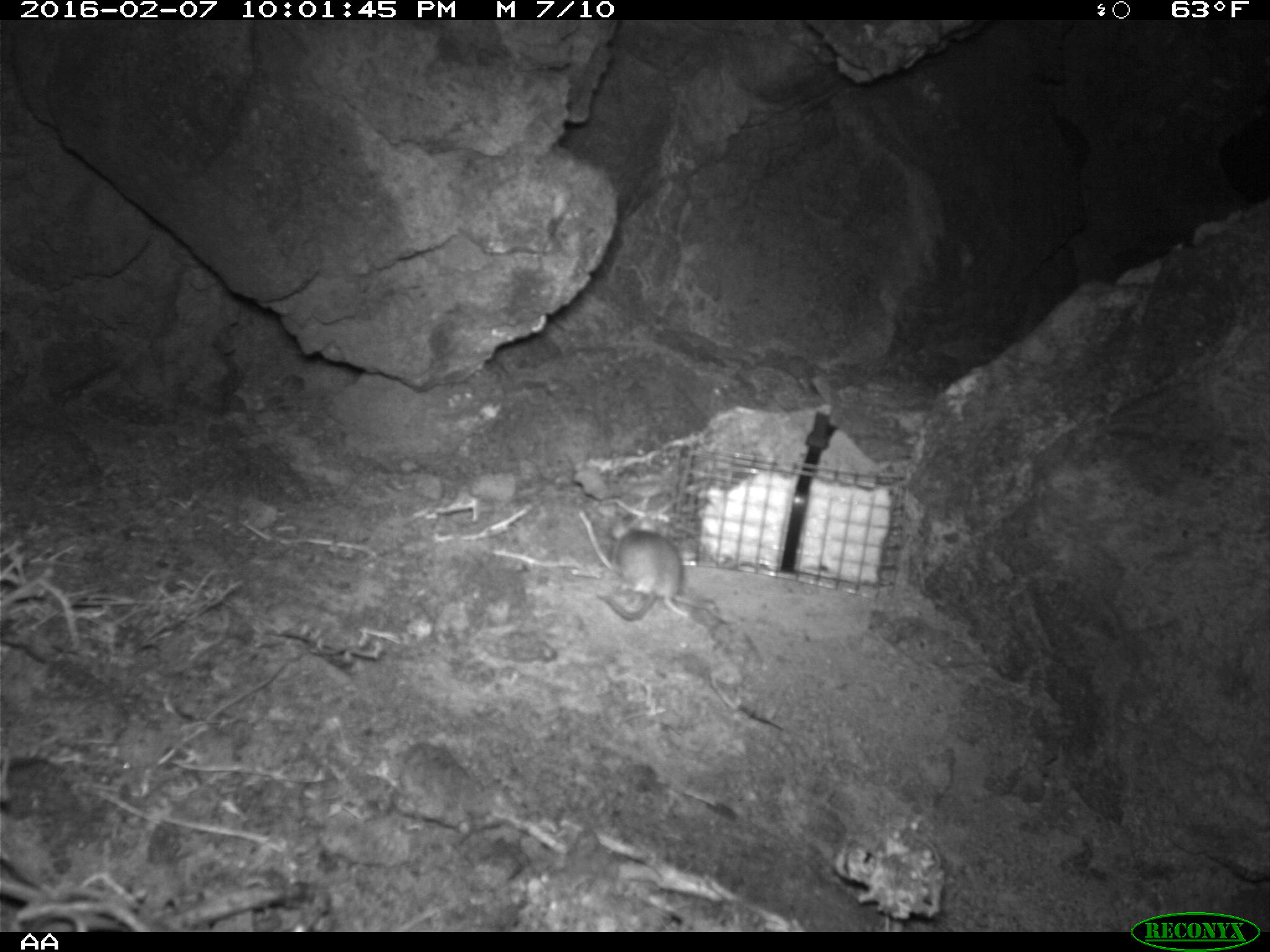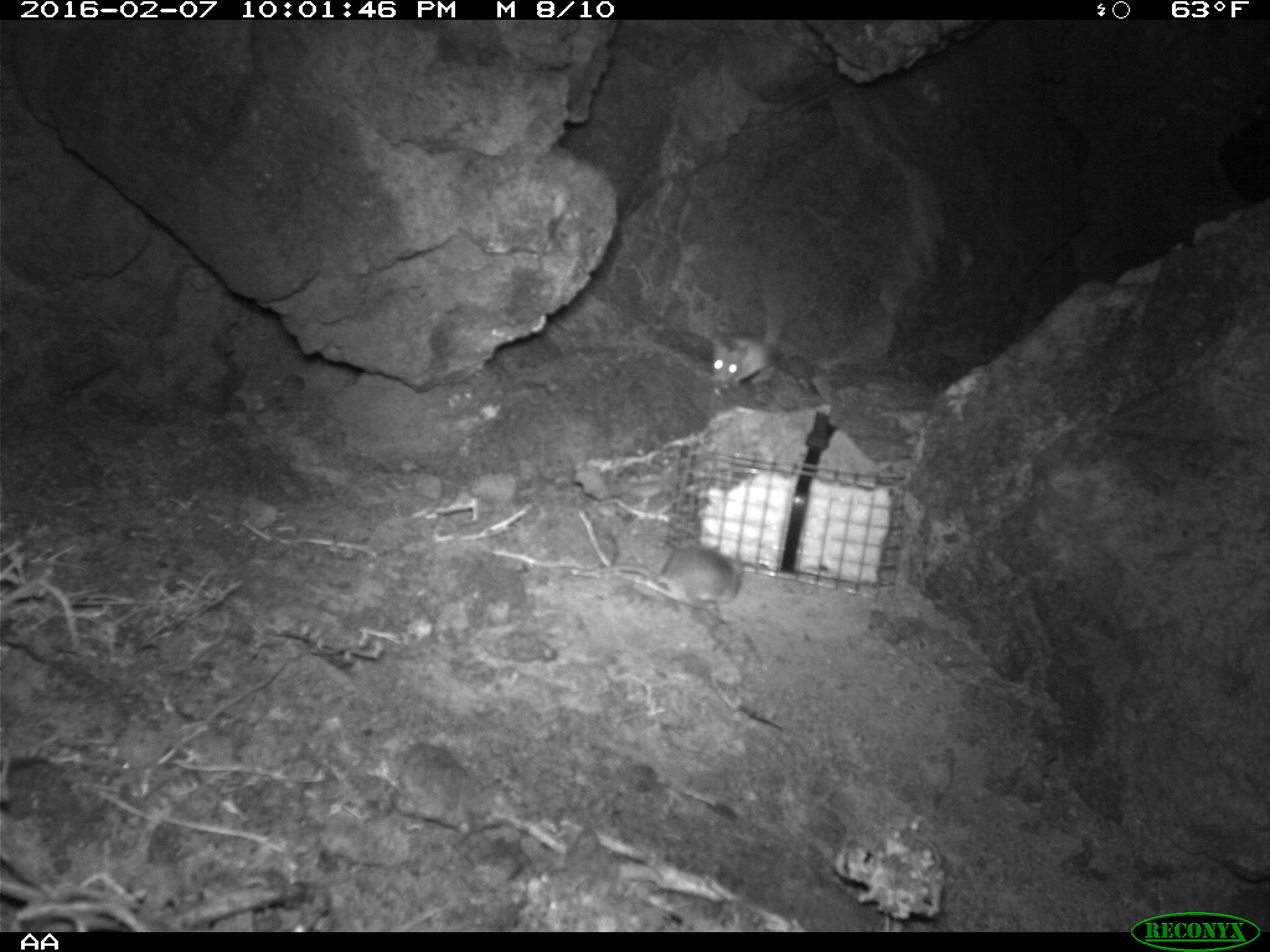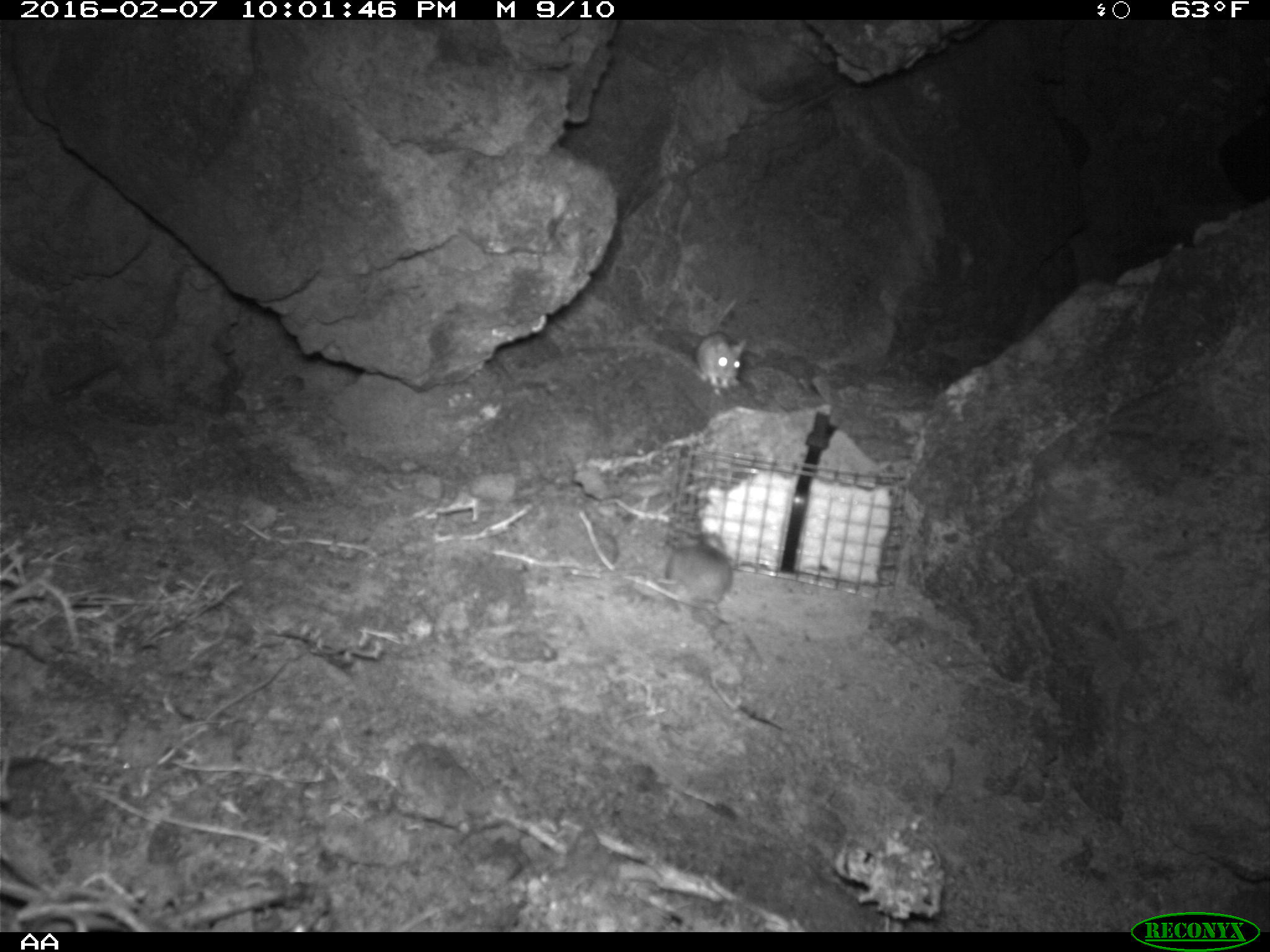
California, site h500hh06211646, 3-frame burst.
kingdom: Animalia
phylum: Chordata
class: Mammalia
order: Rodentia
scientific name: Rodentia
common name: rodent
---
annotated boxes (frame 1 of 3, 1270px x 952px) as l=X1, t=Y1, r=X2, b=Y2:
rodent: l=598, t=512, r=691, b=620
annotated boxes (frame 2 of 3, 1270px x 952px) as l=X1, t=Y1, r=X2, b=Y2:
rodent: l=597, t=540, r=742, b=614; l=710, t=272, r=784, b=386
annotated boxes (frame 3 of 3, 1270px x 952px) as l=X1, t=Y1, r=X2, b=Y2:
rodent: l=665, t=529, r=734, b=625; l=691, t=296, r=748, b=397